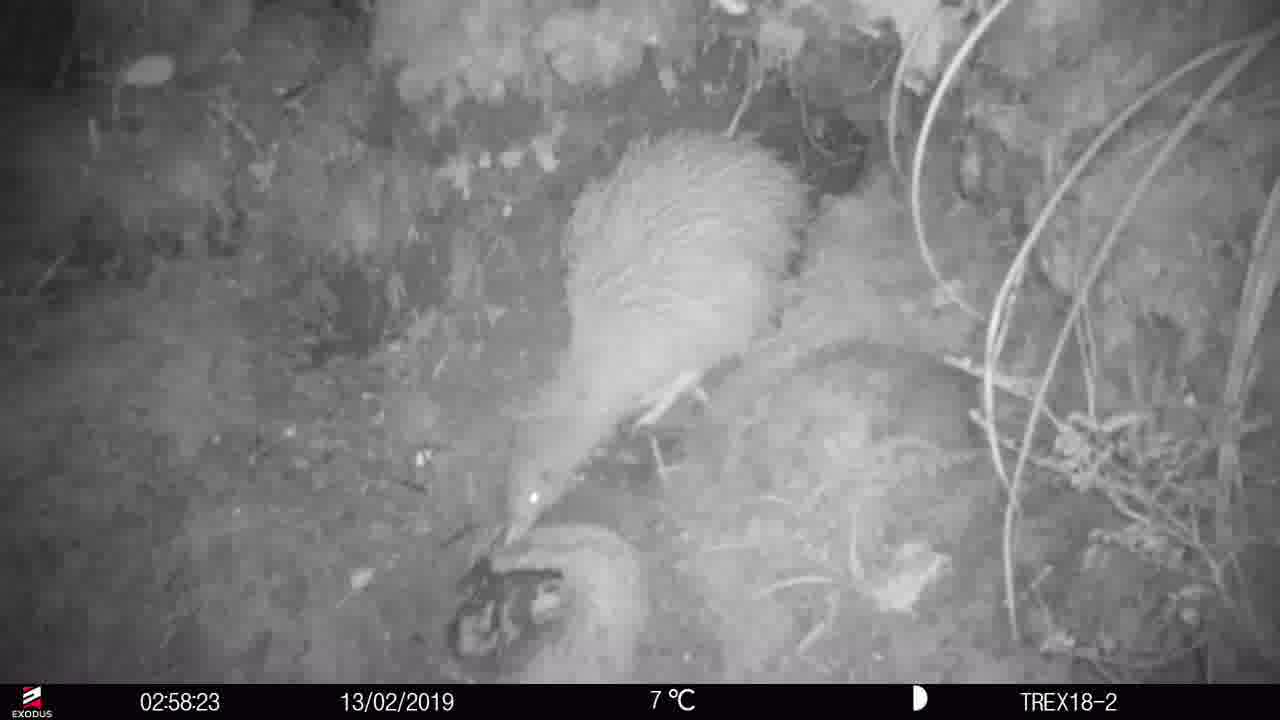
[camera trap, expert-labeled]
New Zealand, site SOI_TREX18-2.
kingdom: Animalia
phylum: Chordata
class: Aves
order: Apterygiformes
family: Apterygidae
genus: Apteryx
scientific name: Apteryx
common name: kiwi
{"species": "kiwi (Apteryx)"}